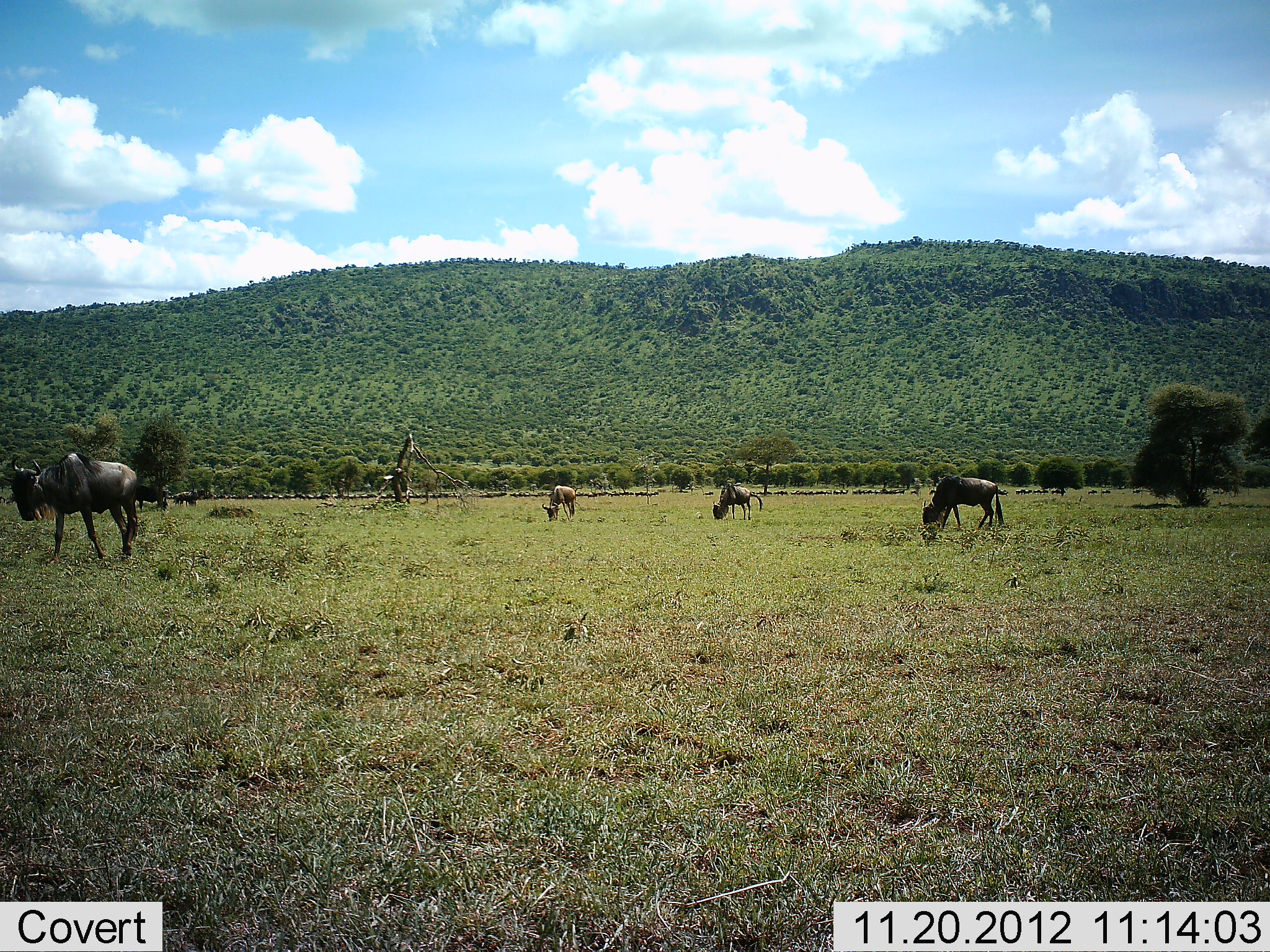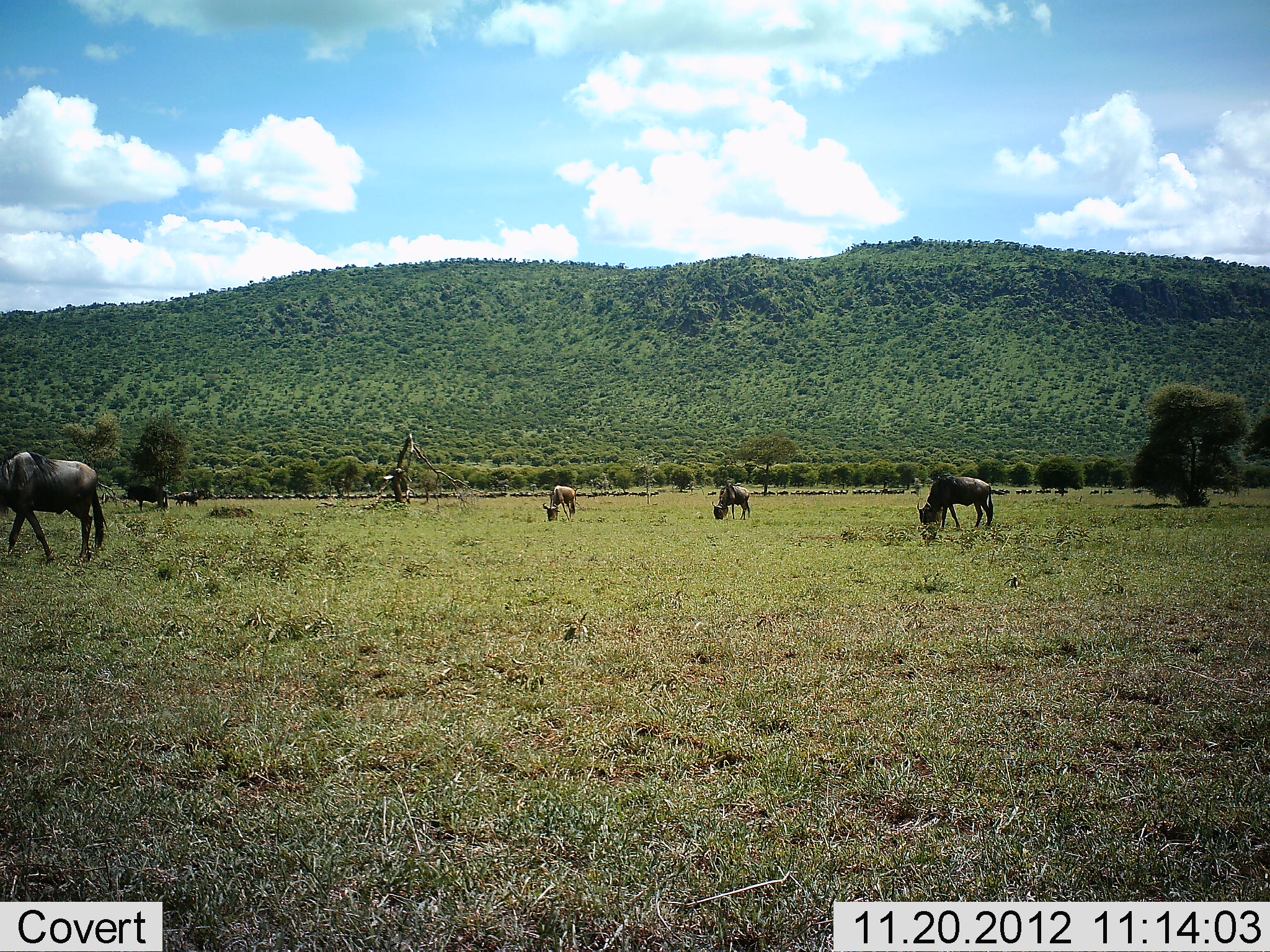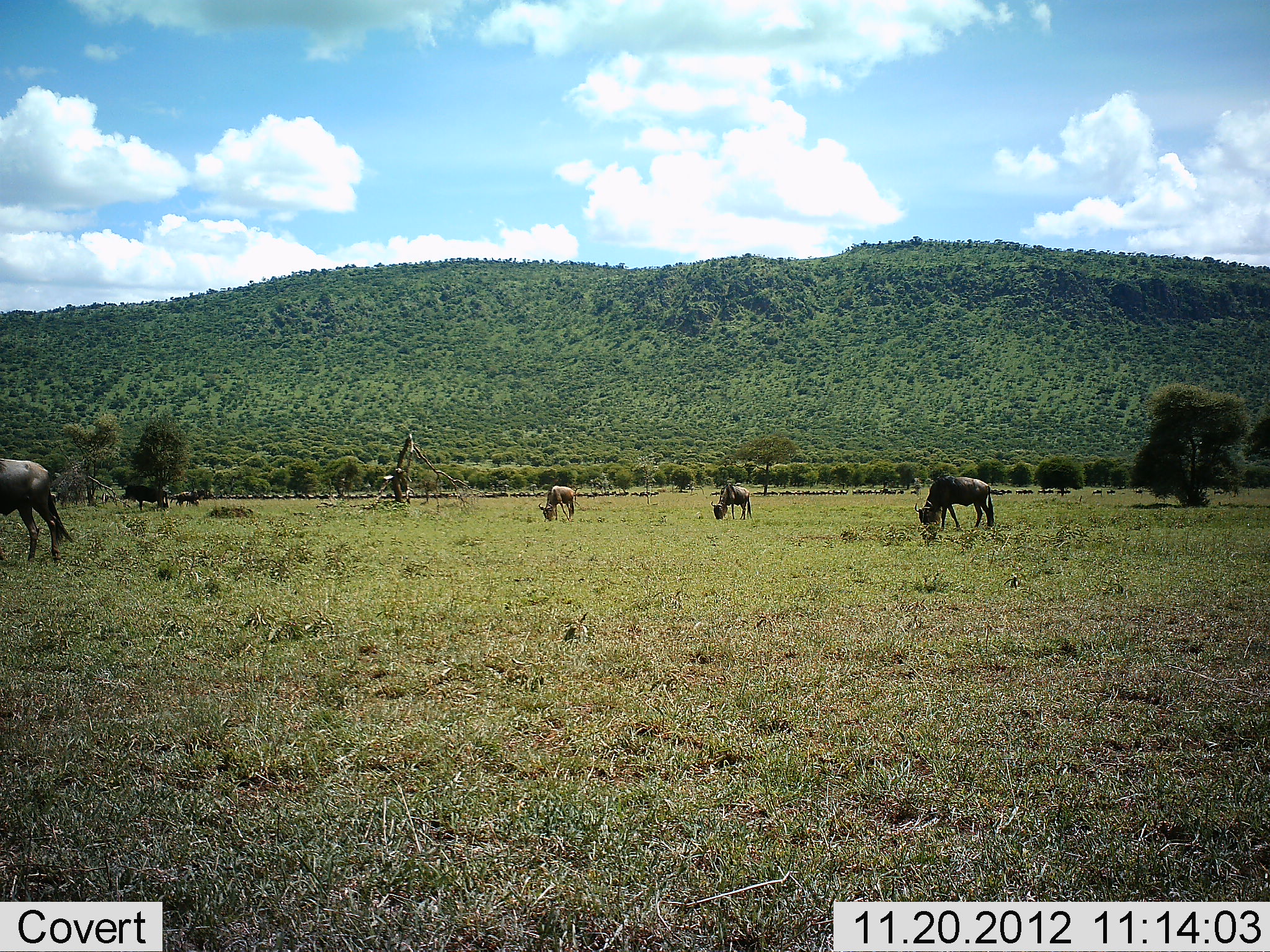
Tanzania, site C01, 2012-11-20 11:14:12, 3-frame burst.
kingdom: Animalia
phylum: Chordata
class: Mammalia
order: Artiodactyla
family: Bovidae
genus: Connochaetes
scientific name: Connochaetes taurinus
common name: blue wildebeest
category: wildebeest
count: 4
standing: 14%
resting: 0%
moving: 43%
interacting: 0%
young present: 0%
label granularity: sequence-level